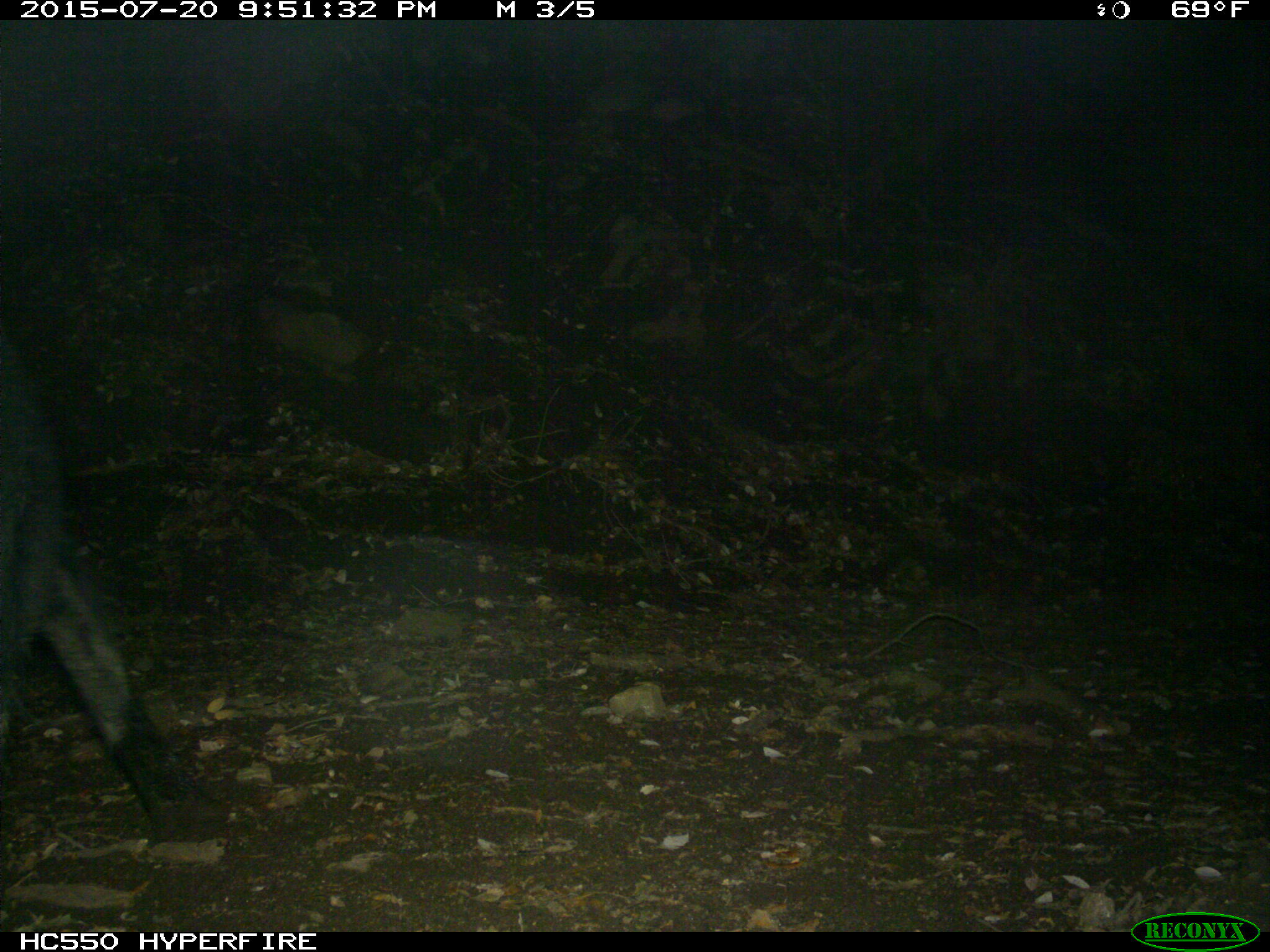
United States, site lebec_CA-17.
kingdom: Animalia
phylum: Chordata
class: Mammalia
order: Artiodactyla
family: Suidae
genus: Sus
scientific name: Sus scrofa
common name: wild boar